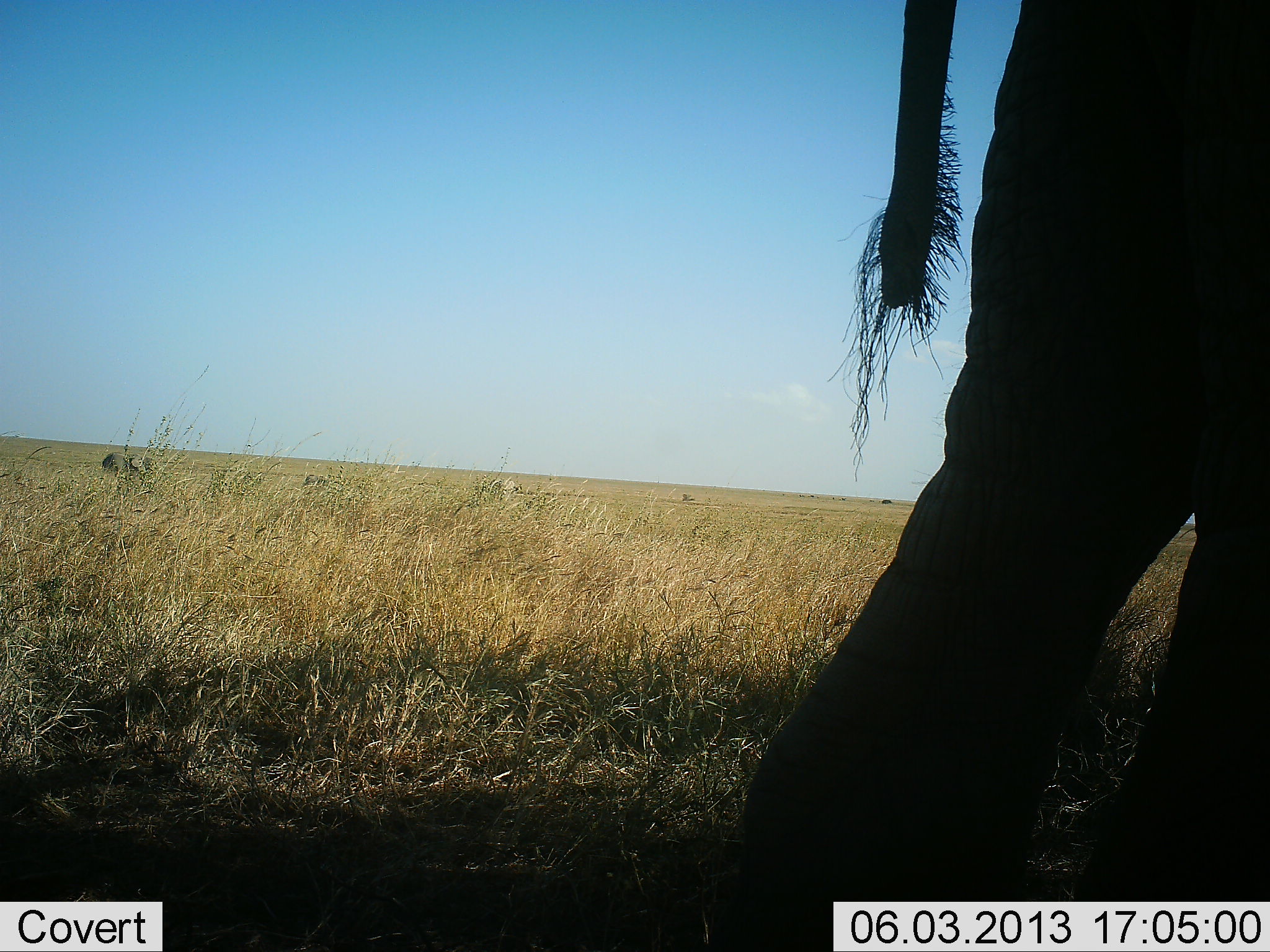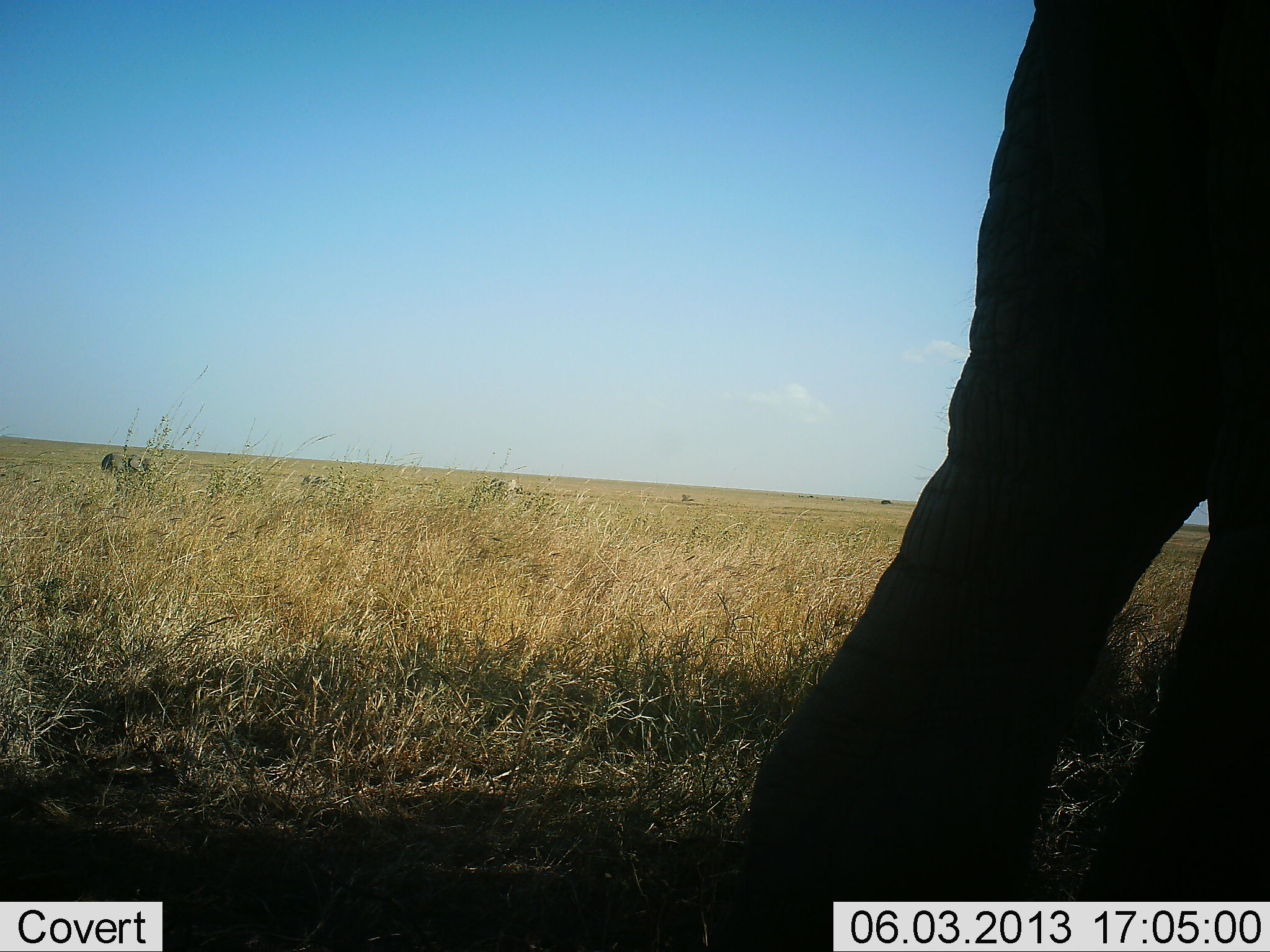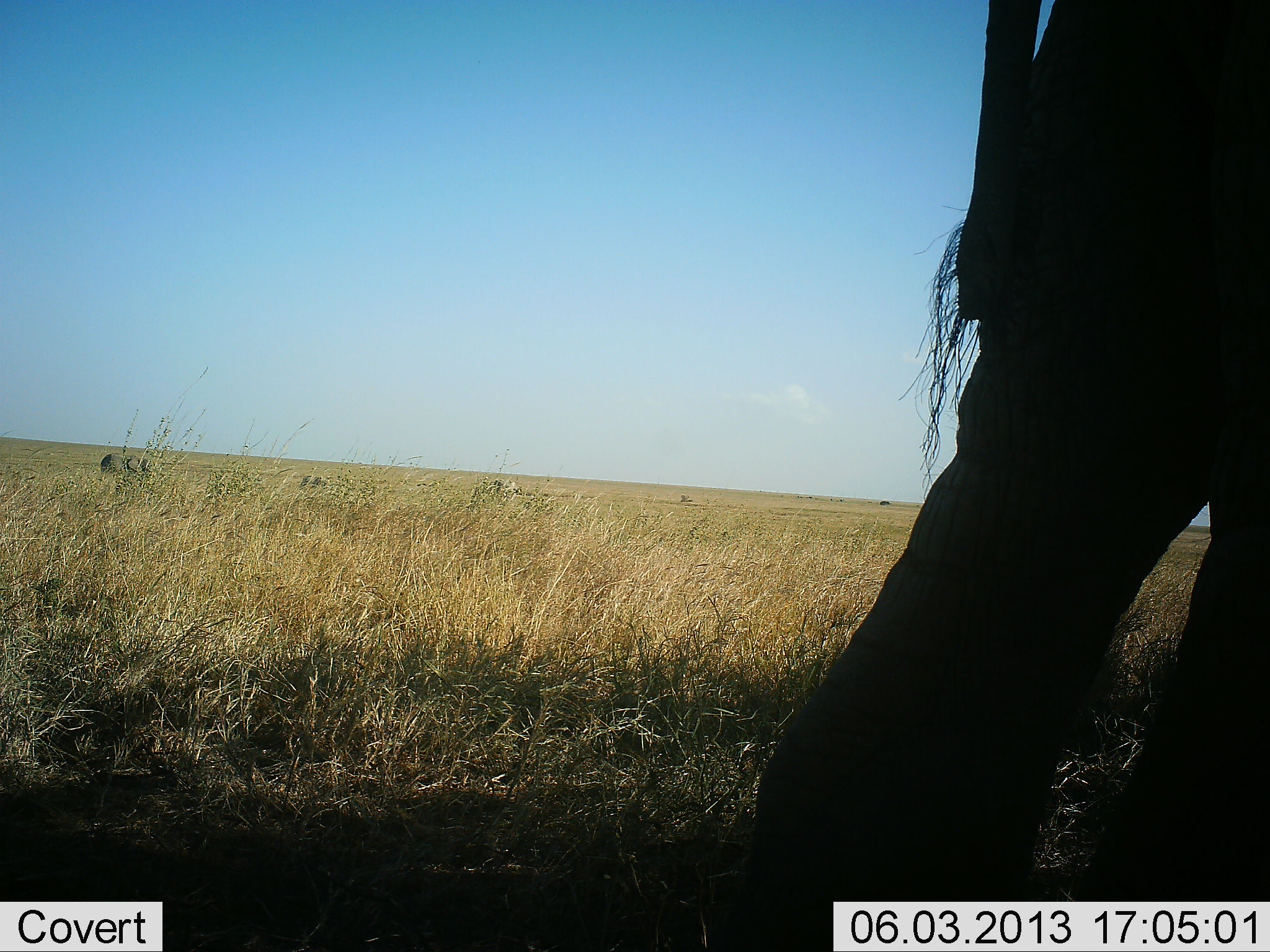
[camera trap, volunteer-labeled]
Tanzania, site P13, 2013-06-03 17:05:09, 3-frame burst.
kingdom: Animalia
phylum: Chordata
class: Mammalia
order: Proboscidea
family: Elephantidae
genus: Loxodonta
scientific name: Loxodonta africana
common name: african bush elephant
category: elephant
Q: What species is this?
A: Elephant (african bush elephant) (Loxodonta africana).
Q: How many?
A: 1.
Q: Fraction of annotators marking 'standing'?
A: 79%.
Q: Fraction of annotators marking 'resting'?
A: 0%.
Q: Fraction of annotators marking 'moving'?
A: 15%.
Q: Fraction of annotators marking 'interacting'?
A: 0%.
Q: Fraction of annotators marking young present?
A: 0%.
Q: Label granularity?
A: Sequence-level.